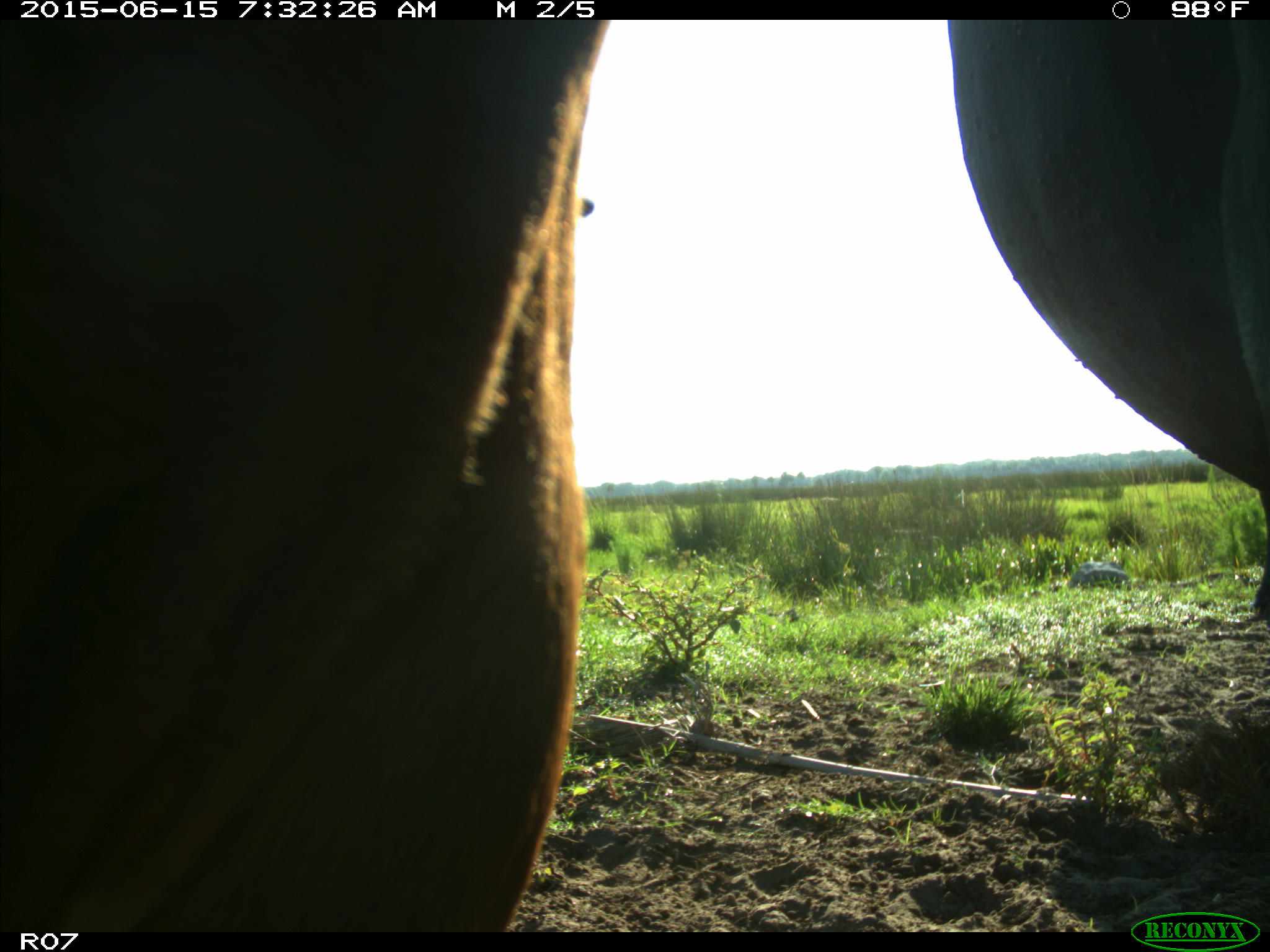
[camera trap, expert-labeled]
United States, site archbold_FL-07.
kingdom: Animalia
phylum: Chordata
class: Mammalia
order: Artiodactyla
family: Bovidae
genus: Bos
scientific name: Bos taurus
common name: domestic cow